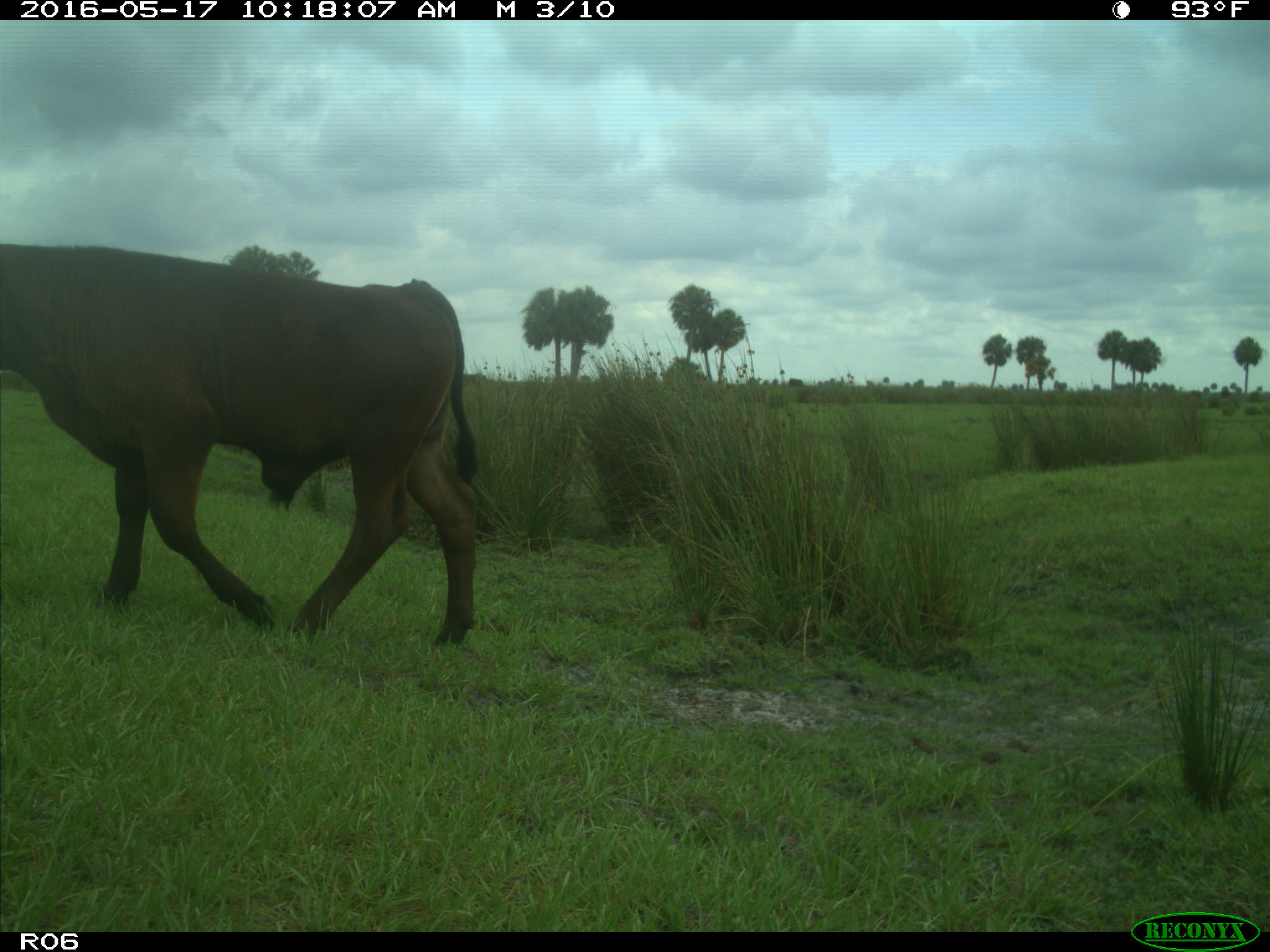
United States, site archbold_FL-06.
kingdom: Animalia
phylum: Chordata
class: Mammalia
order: Artiodactyla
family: Bovidae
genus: Bos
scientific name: Bos taurus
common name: domestic cow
Bos taurus (domestic cow).